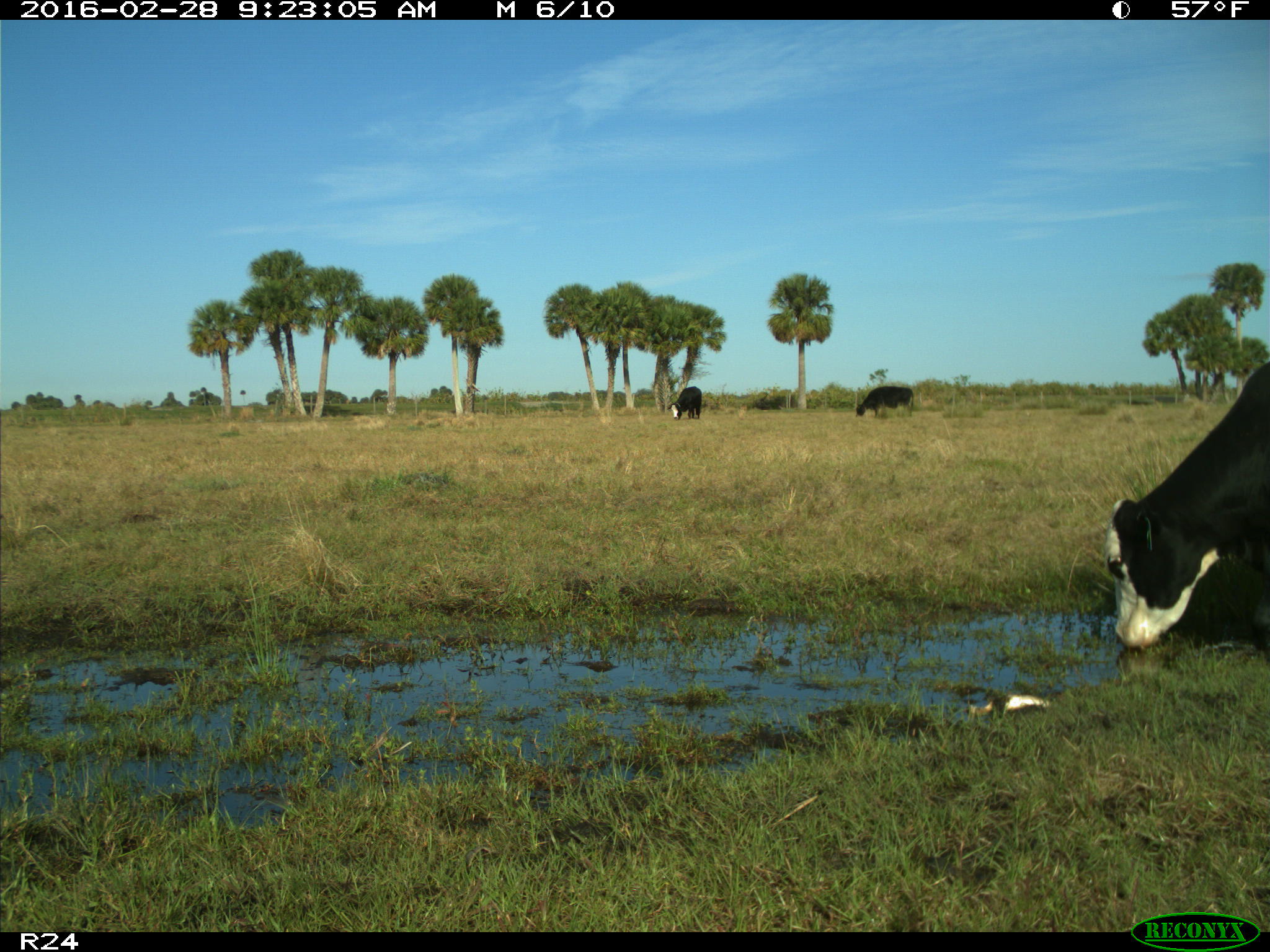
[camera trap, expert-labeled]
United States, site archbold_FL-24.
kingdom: Animalia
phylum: Chordata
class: Mammalia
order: Artiodactyla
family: Bovidae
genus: Bos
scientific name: Bos taurus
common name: domestic cow